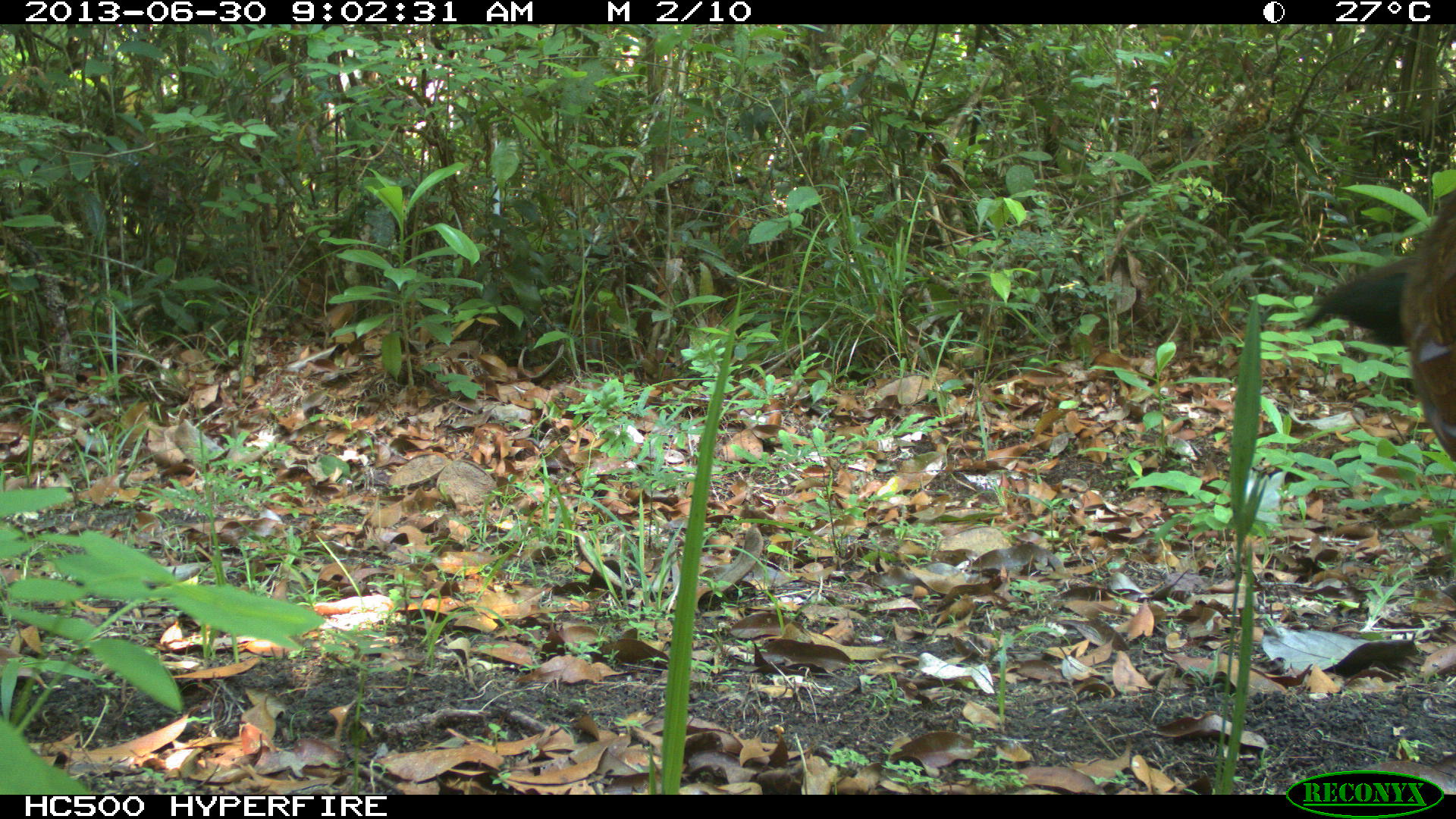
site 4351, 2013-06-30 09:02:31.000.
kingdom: Animalia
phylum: Chordata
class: Aves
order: Galliformes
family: Cracidae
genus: Crax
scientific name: Crax rubra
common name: great curassow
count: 1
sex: female